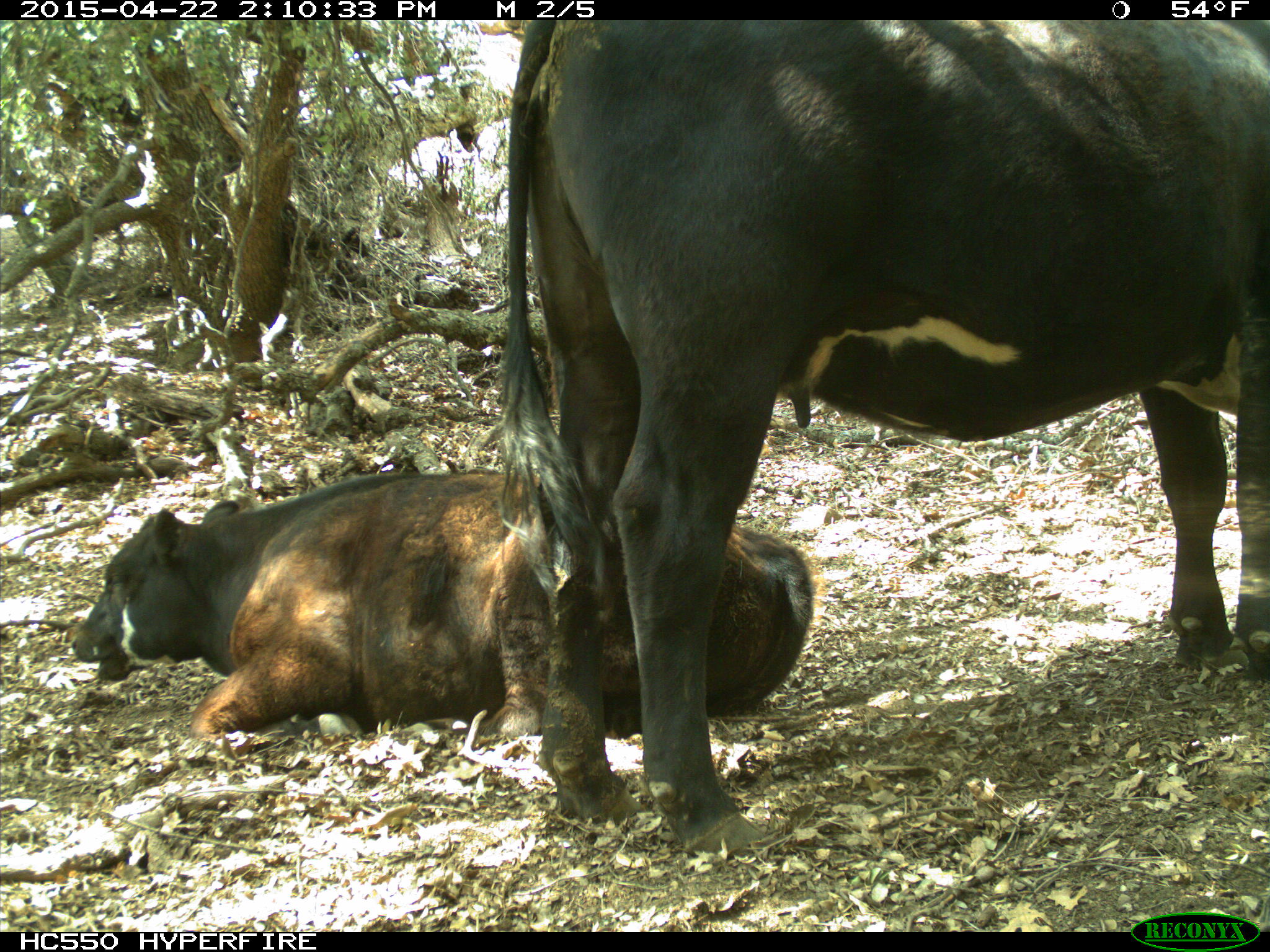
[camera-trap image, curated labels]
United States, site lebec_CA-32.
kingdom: Animalia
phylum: Chordata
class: Mammalia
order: Artiodactyla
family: Bovidae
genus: Bos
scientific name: Bos taurus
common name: domestic cow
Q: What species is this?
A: Bos taurus (domestic cow).